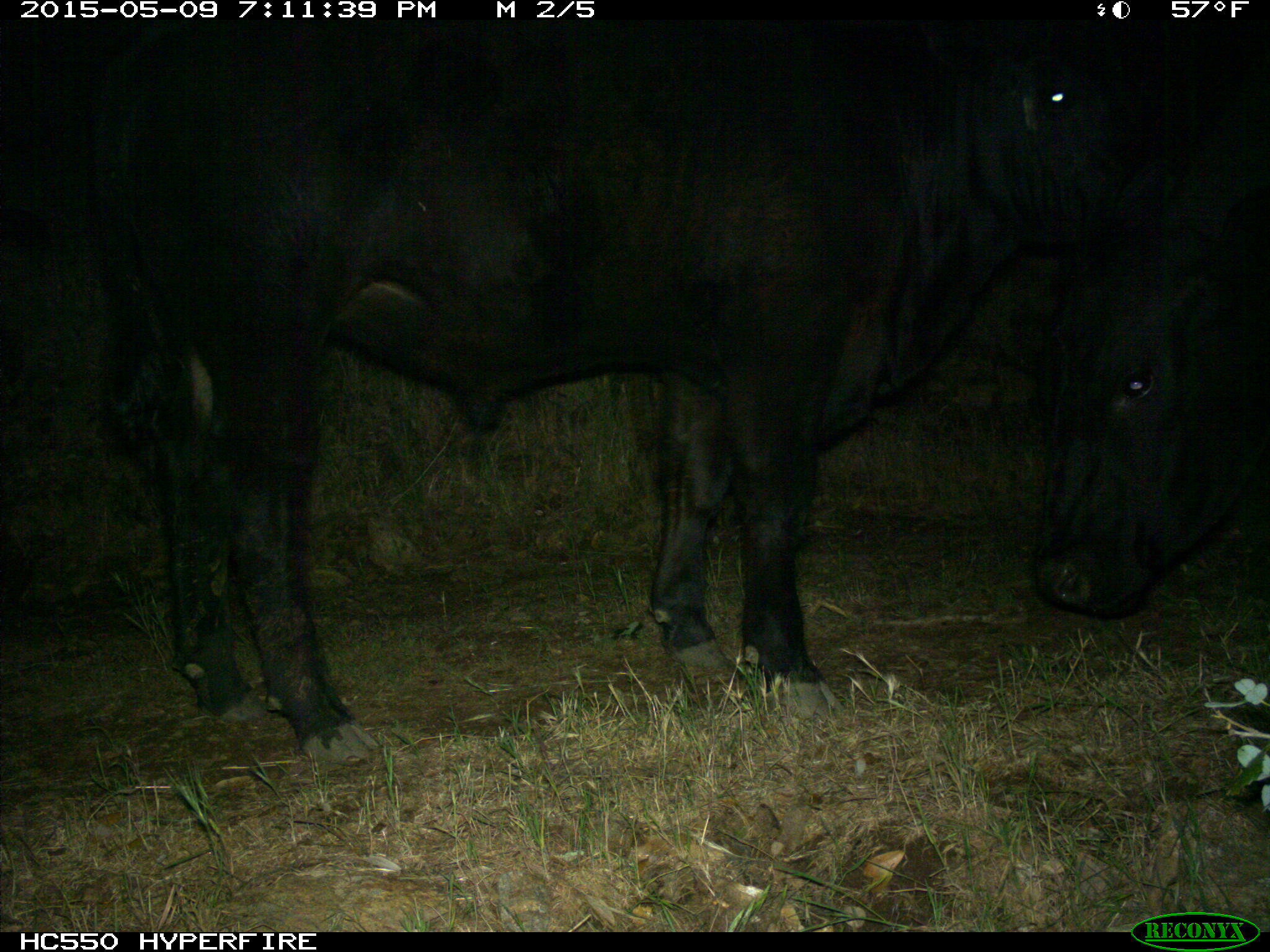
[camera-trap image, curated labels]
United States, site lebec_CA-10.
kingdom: Animalia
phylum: Chordata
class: Mammalia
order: Artiodactyla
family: Bovidae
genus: Bos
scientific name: Bos taurus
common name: domestic cow